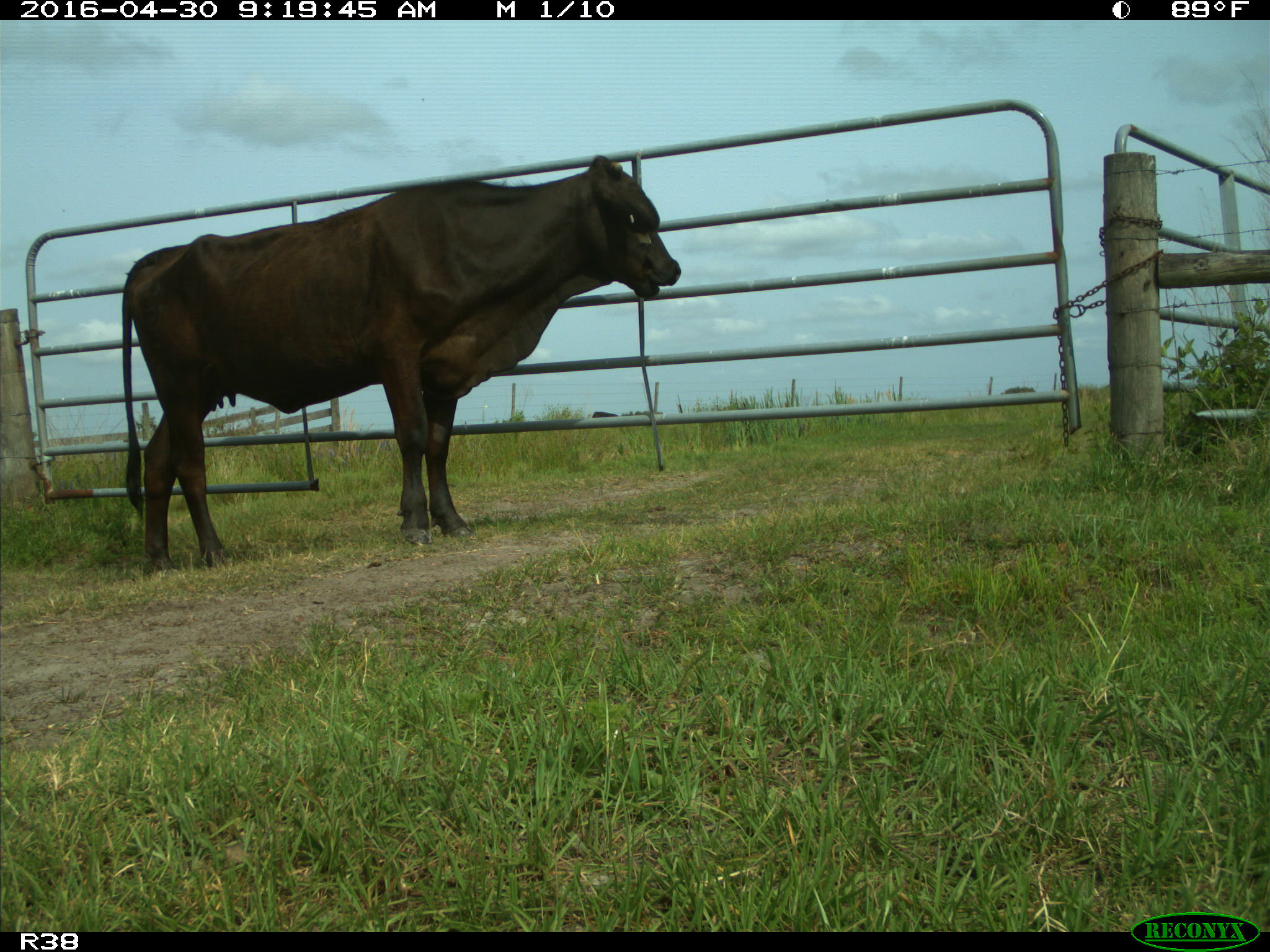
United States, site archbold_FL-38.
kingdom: Animalia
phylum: Chordata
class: Mammalia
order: Artiodactyla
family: Bovidae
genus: Bos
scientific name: Bos taurus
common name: domestic cow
Bos taurus (domestic cow).